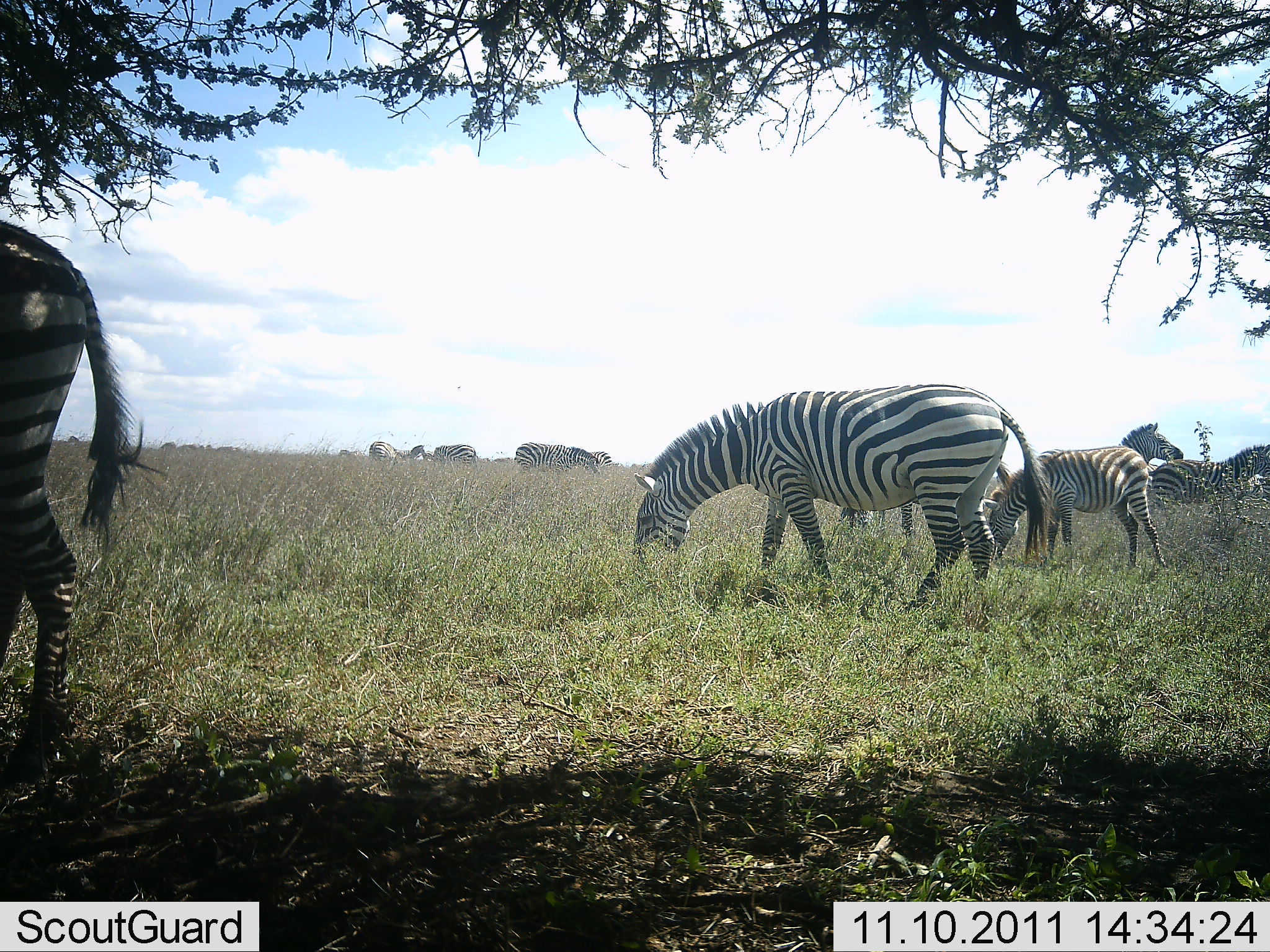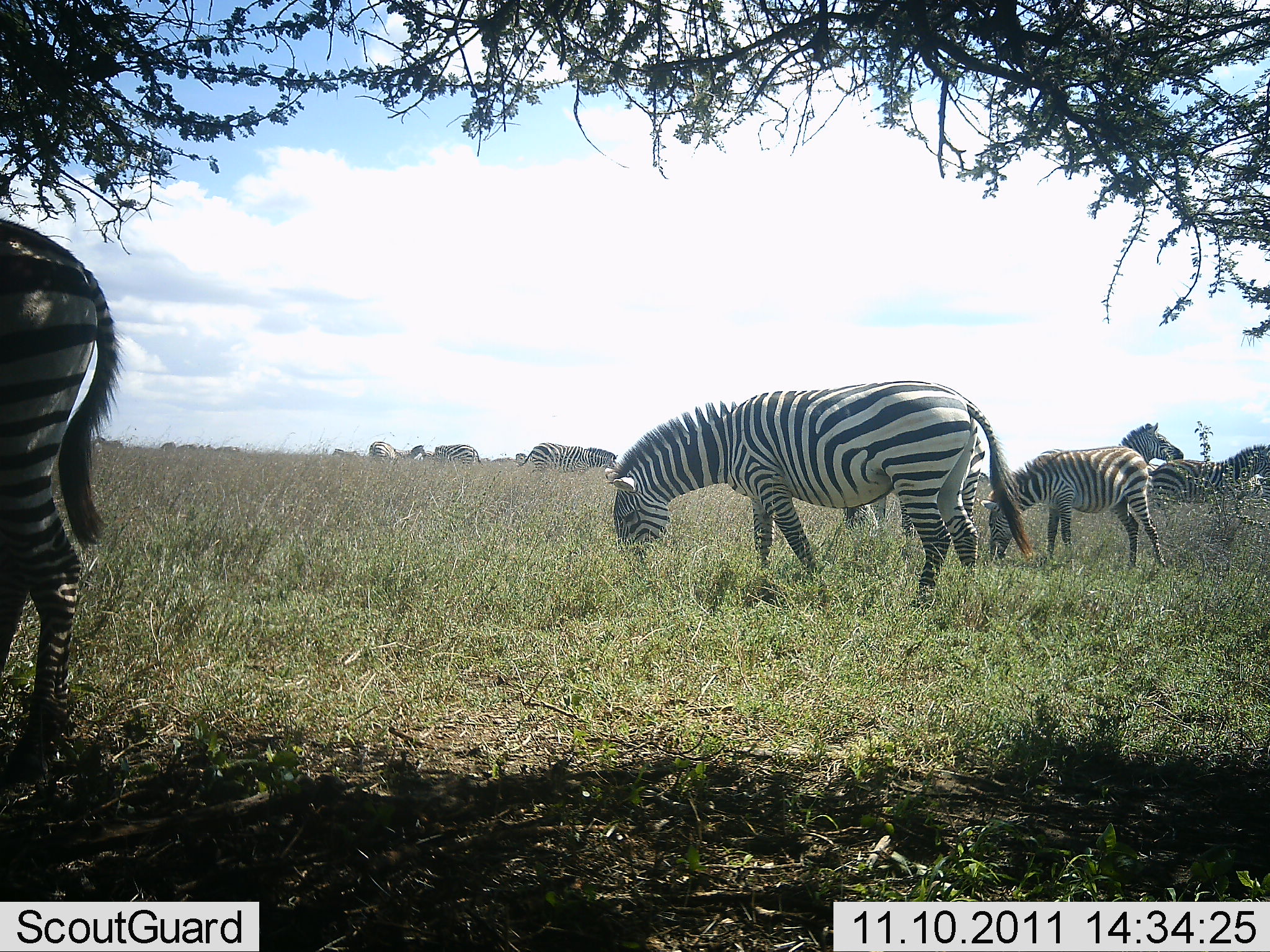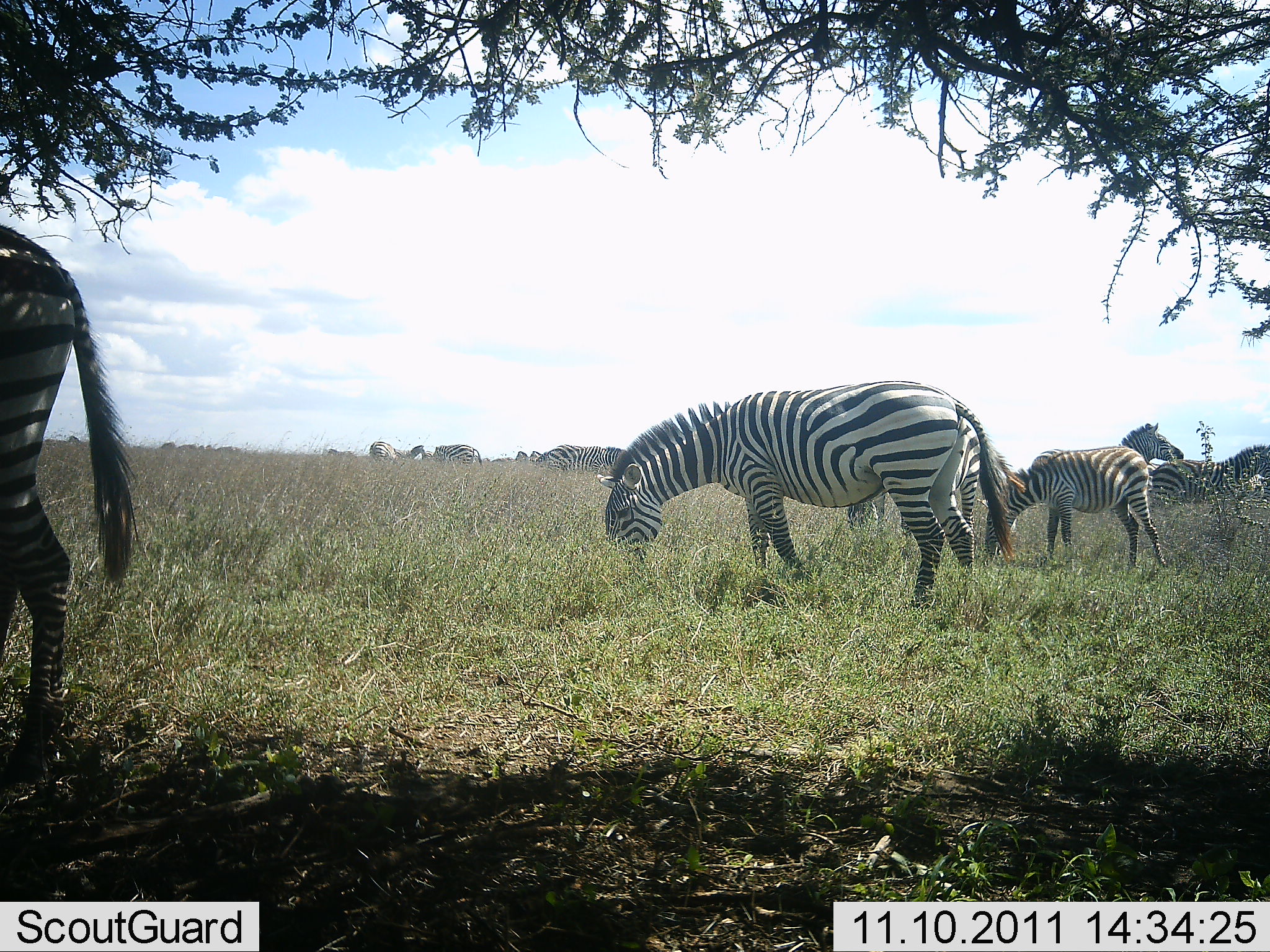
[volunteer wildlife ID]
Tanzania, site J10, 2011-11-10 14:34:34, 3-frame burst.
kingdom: Animalia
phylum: Chordata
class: Mammalia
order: Perissodactyla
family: Equidae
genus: Equus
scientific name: Equus quagga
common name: plains zebra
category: zebra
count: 11-50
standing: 46%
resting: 8%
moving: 23%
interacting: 8%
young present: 15%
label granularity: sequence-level